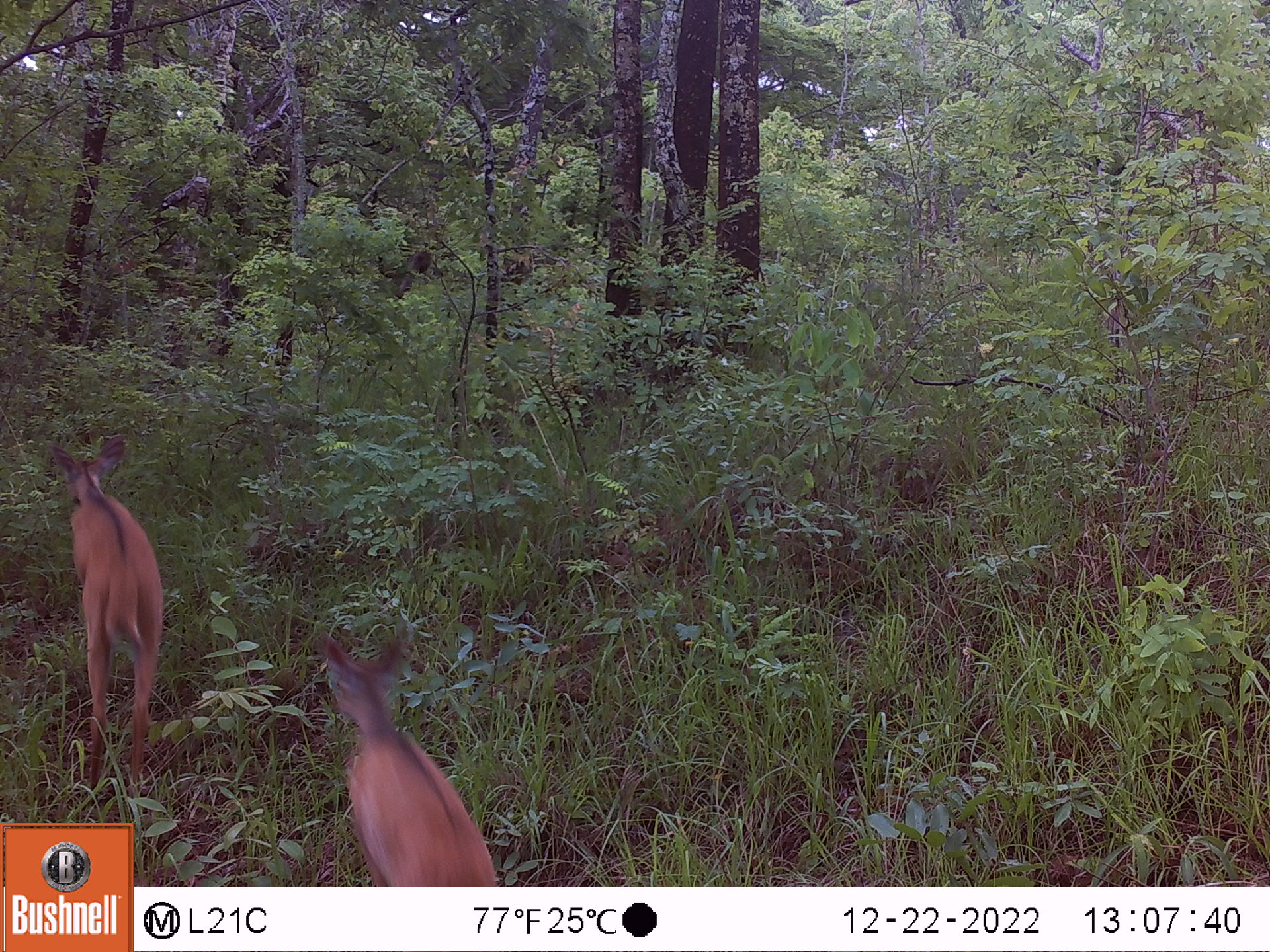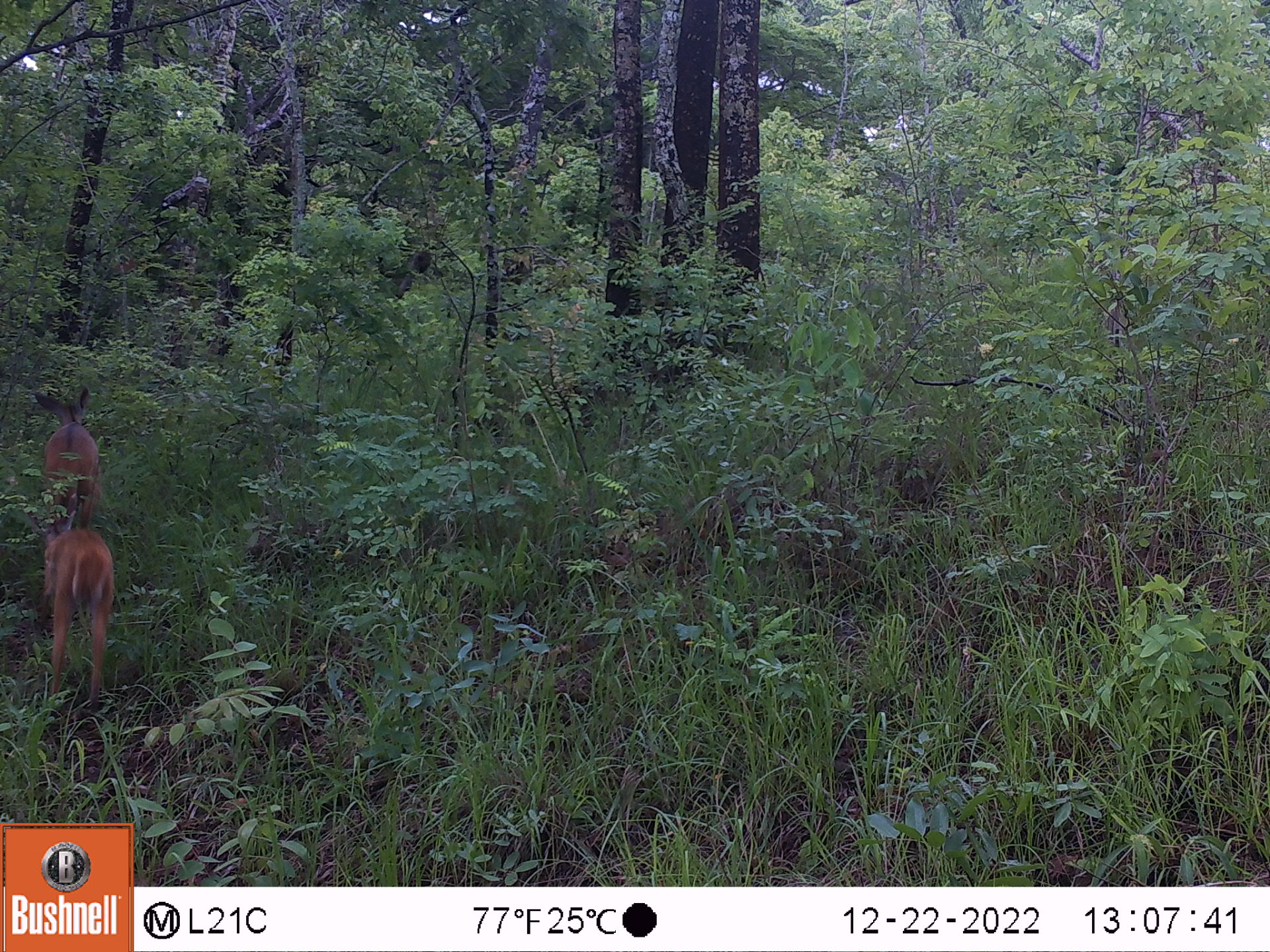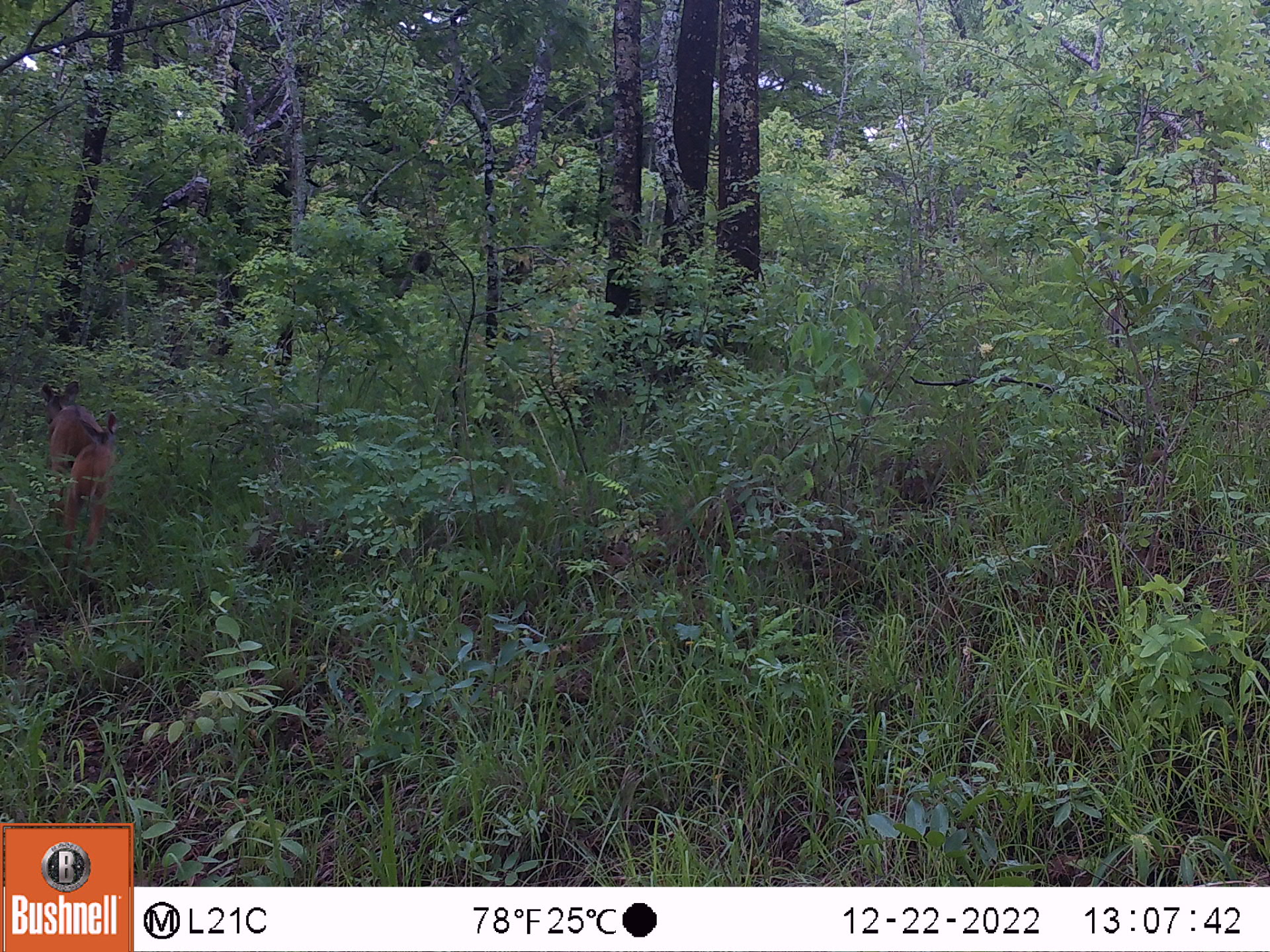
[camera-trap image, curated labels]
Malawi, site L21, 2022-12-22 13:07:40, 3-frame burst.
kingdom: Animalia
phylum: Chordata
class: Mammalia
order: Artiodactyla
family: Bovidae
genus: Tragelaphus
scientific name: Tragelaphus sylvaticus sylvaticus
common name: cape bushbuck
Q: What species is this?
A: Cape bushbuck (Tragelaphus sylvaticus sylvaticus).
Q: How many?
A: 2.